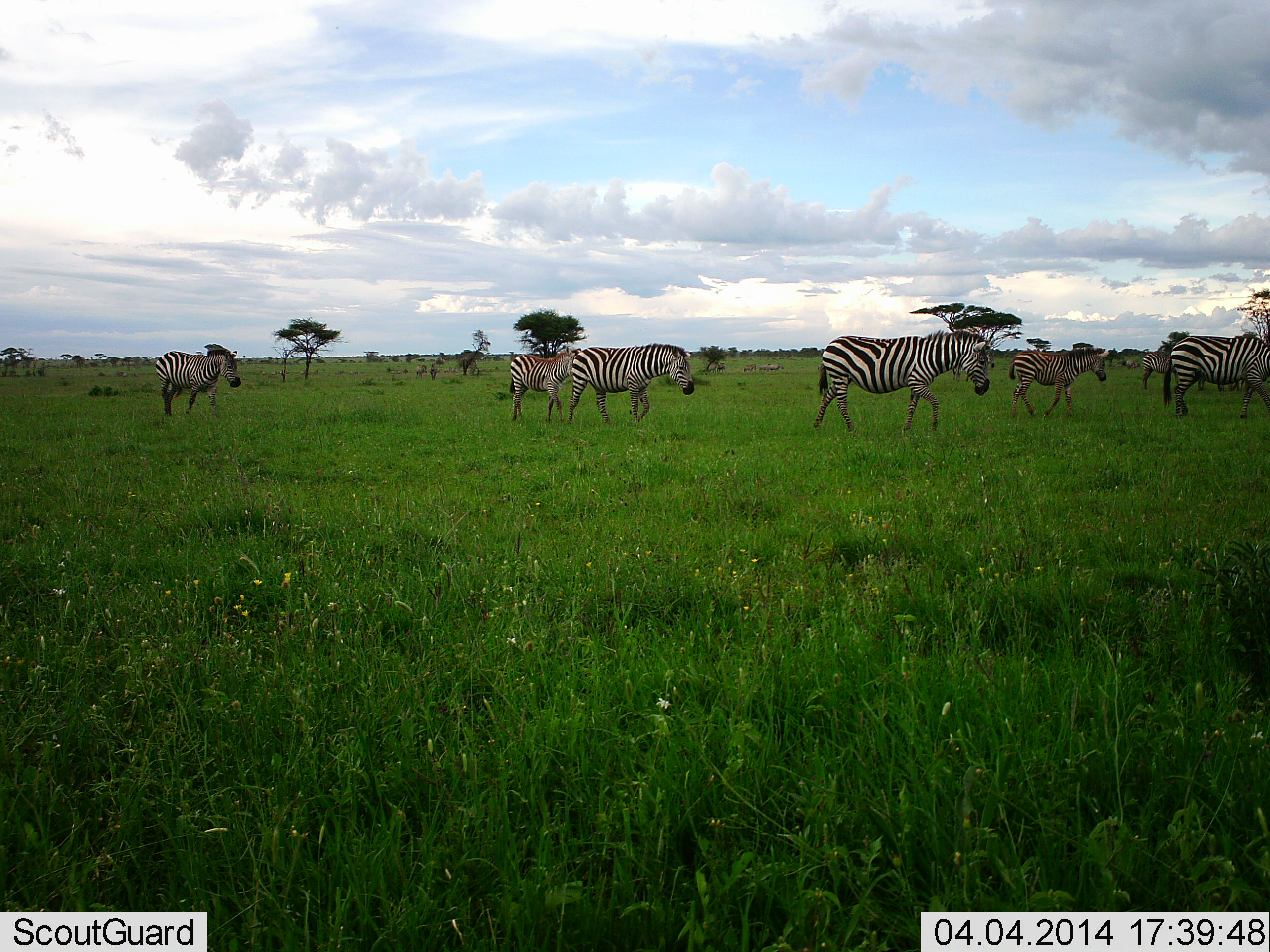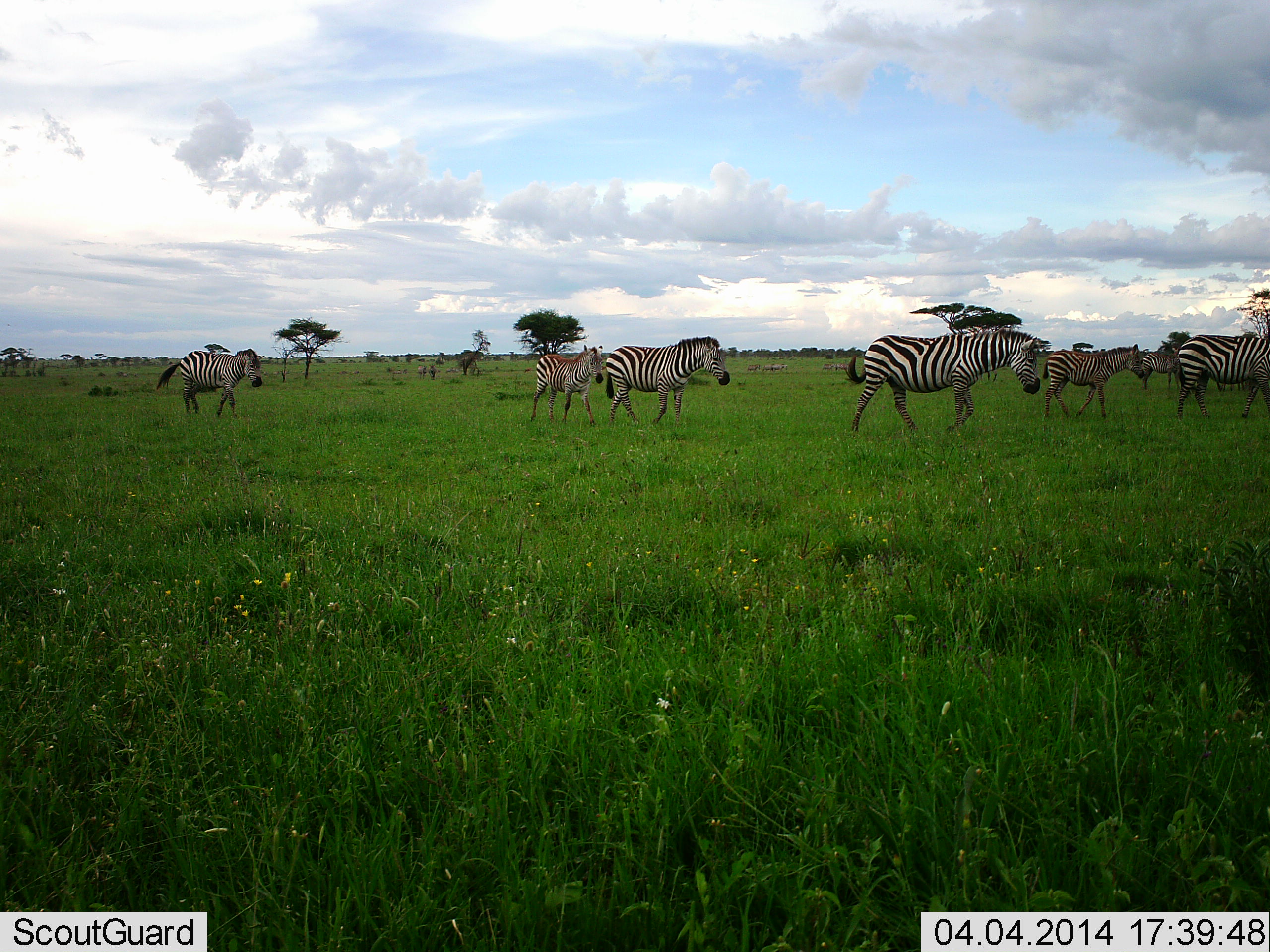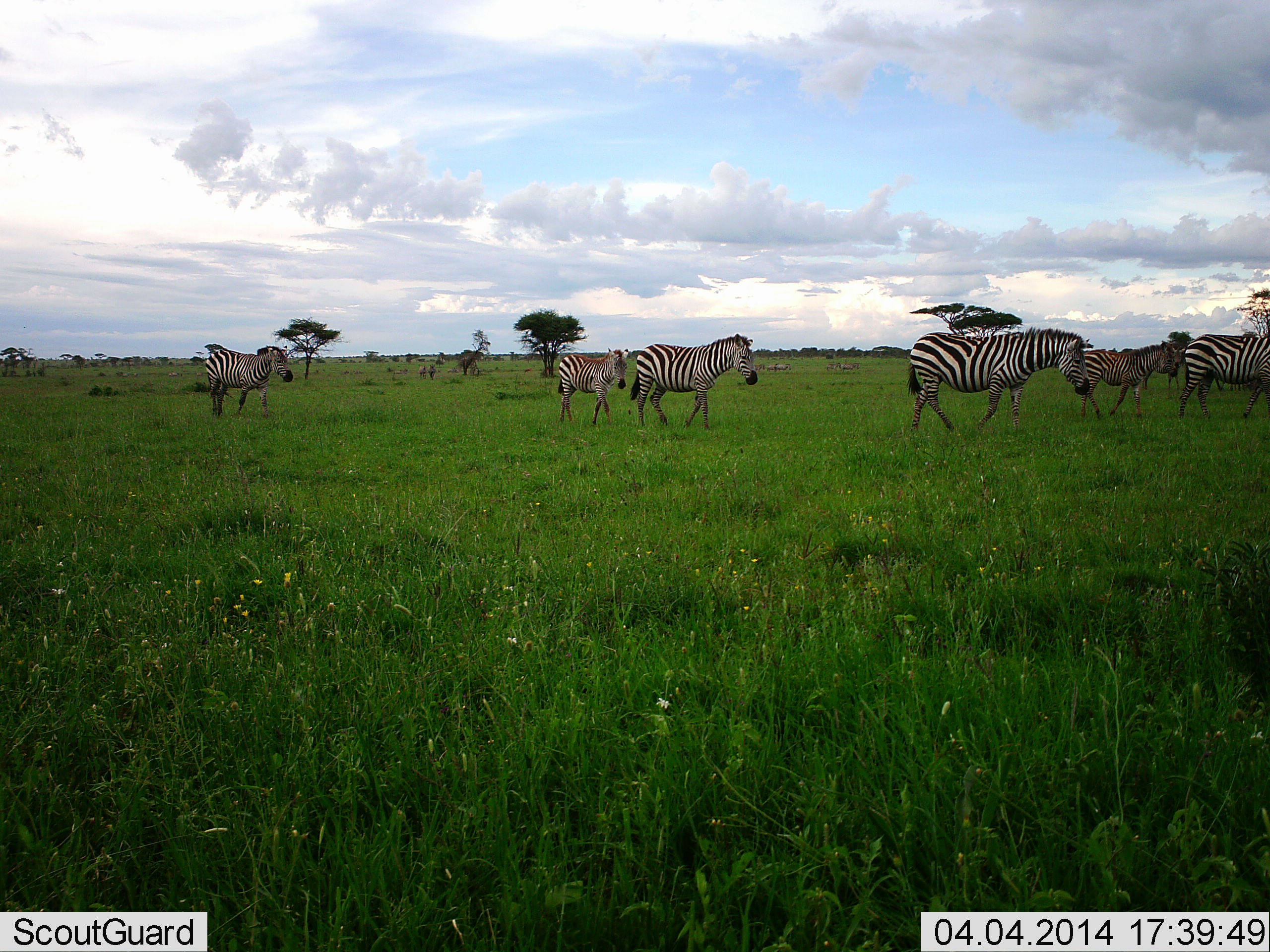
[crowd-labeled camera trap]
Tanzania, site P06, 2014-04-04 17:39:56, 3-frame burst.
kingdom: Animalia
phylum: Chordata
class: Mammalia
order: Perissodactyla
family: Equidae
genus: Equus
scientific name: Equus quagga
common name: plains zebra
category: zebra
Zebra (plains zebra) (Equus quagga), count 10. Behavior (volunteer vote fractions): standing 0%, resting 0%, moving 100%, interacting 0%. Young present (vote fraction): 42%. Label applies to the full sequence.